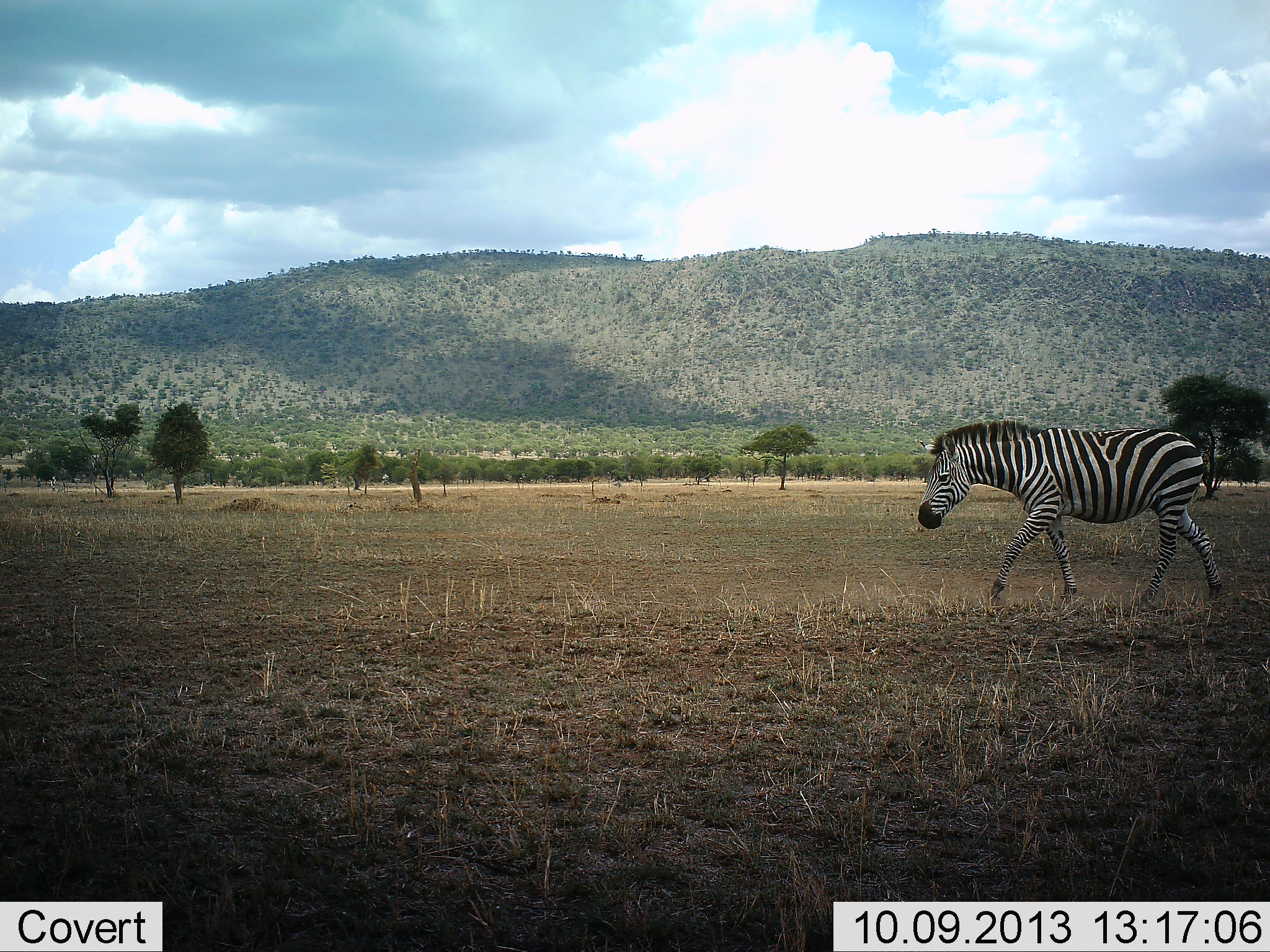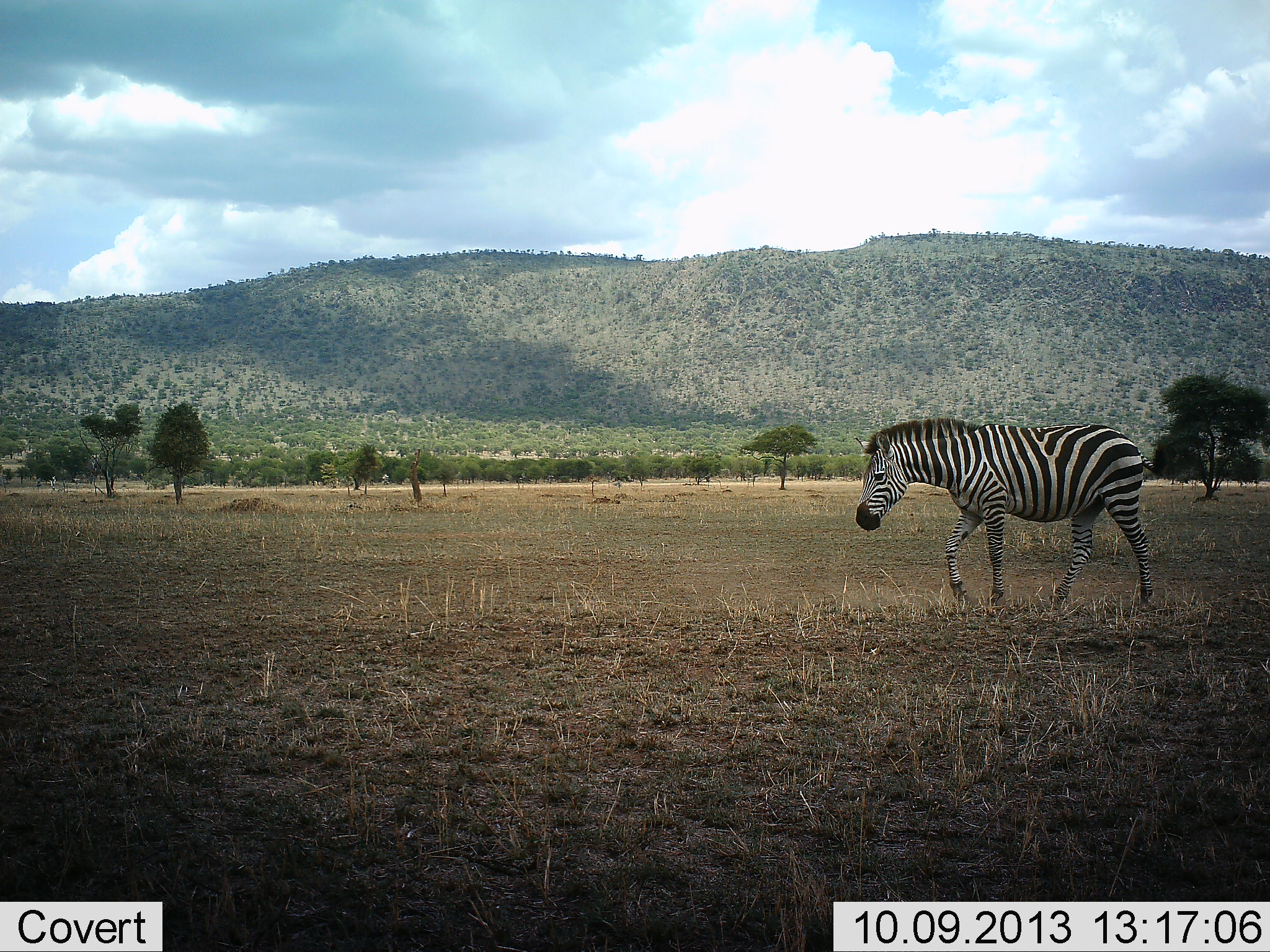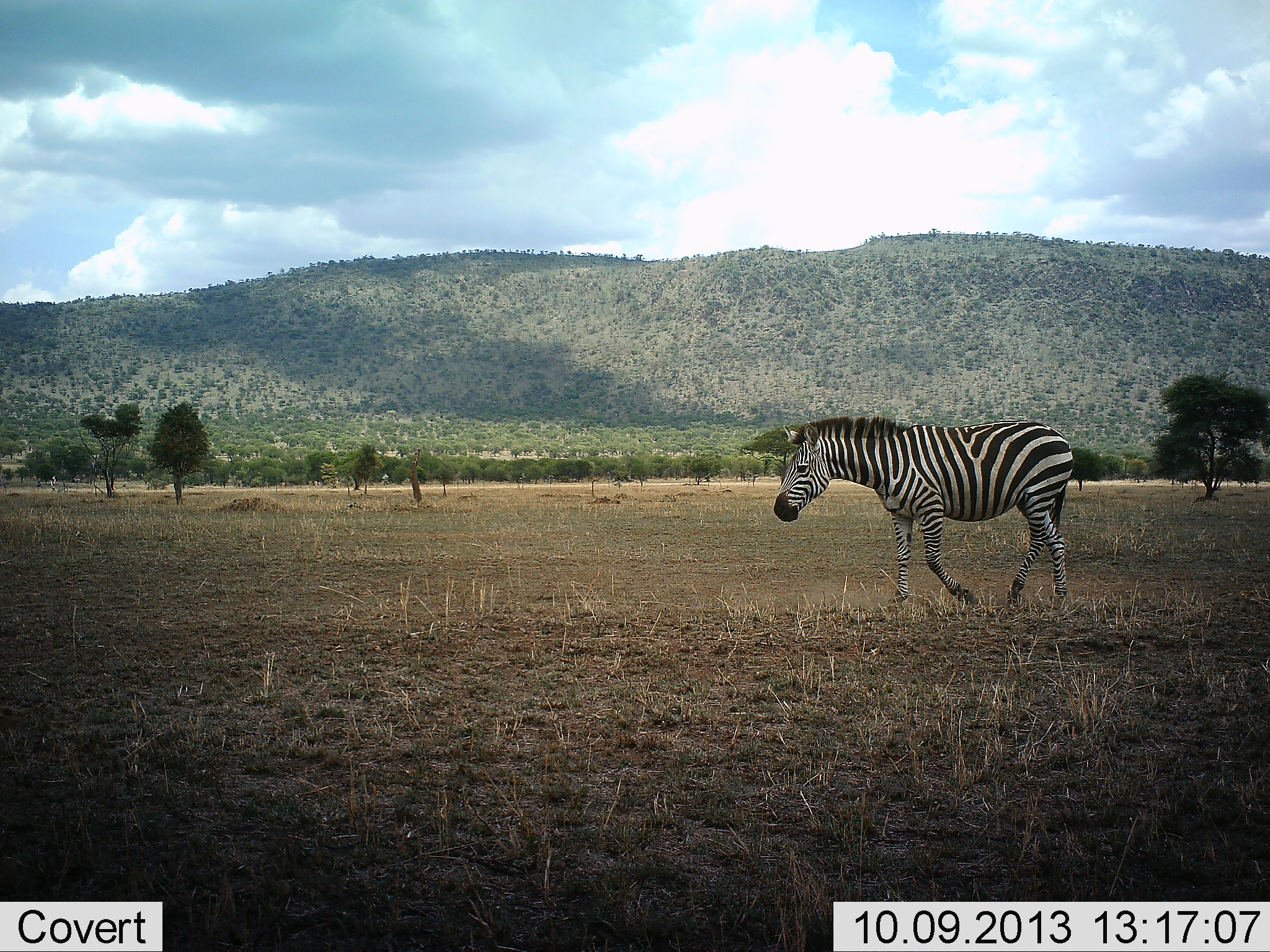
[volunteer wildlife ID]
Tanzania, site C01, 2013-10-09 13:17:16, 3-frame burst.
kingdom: Animalia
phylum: Chordata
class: Mammalia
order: Perissodactyla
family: Equidae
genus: Equus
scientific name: Equus quagga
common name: plains zebra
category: zebra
Zebra (plains zebra) (Equus quagga), count 1. Behavior (volunteer vote fractions): standing 3%, resting 0%, moving 97%, interacting 0%. Young present (vote fraction): 0%. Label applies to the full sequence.